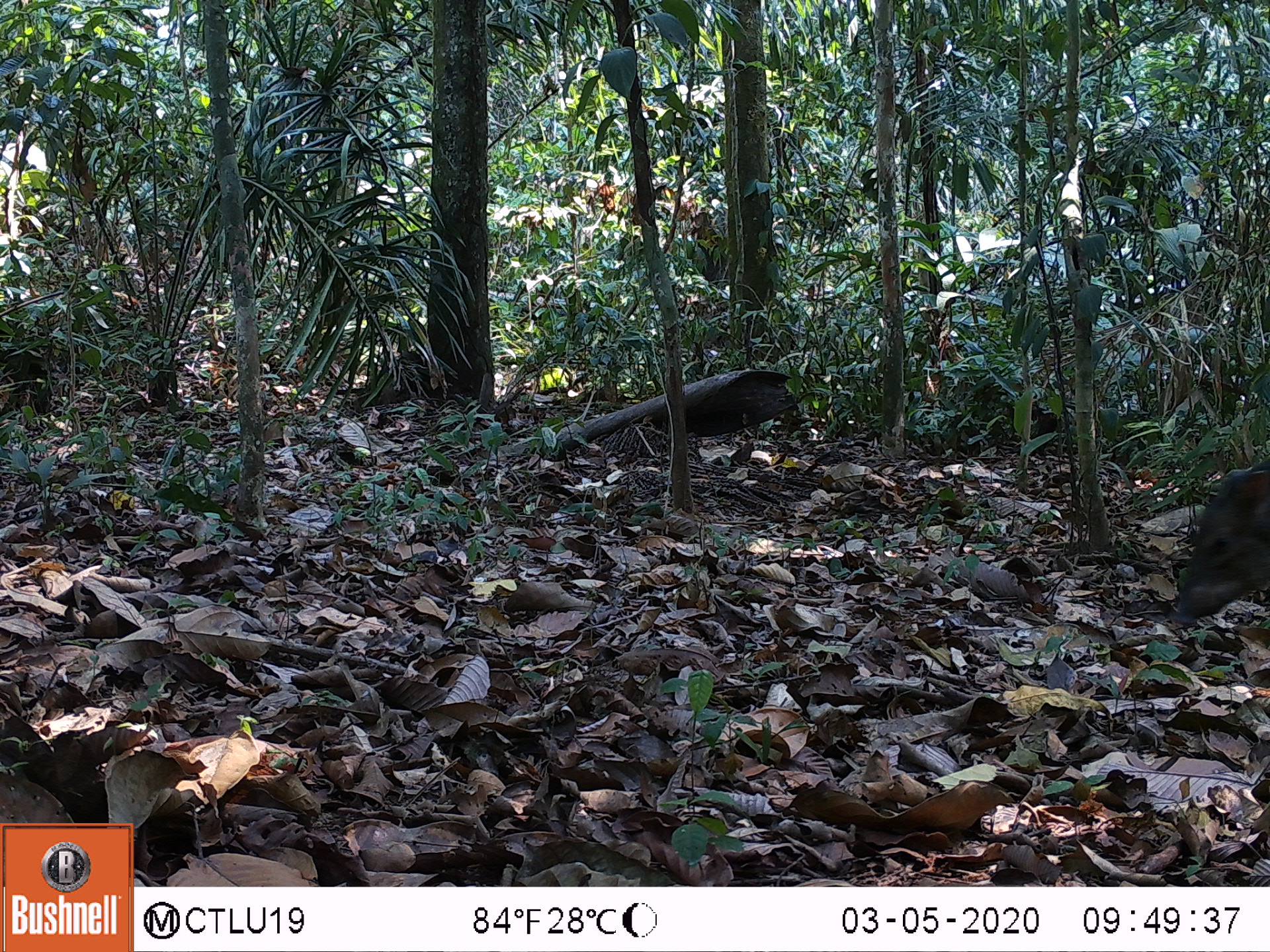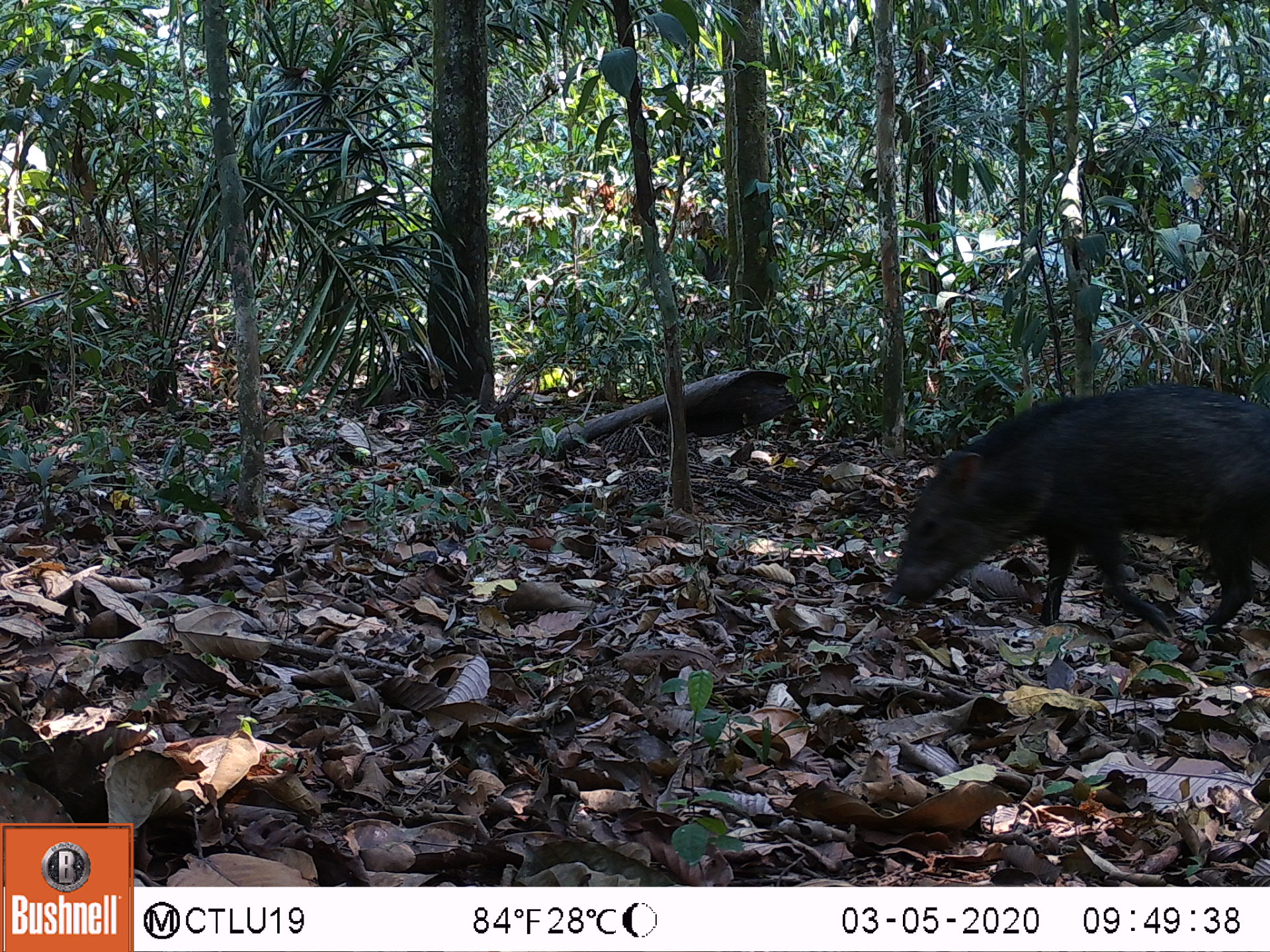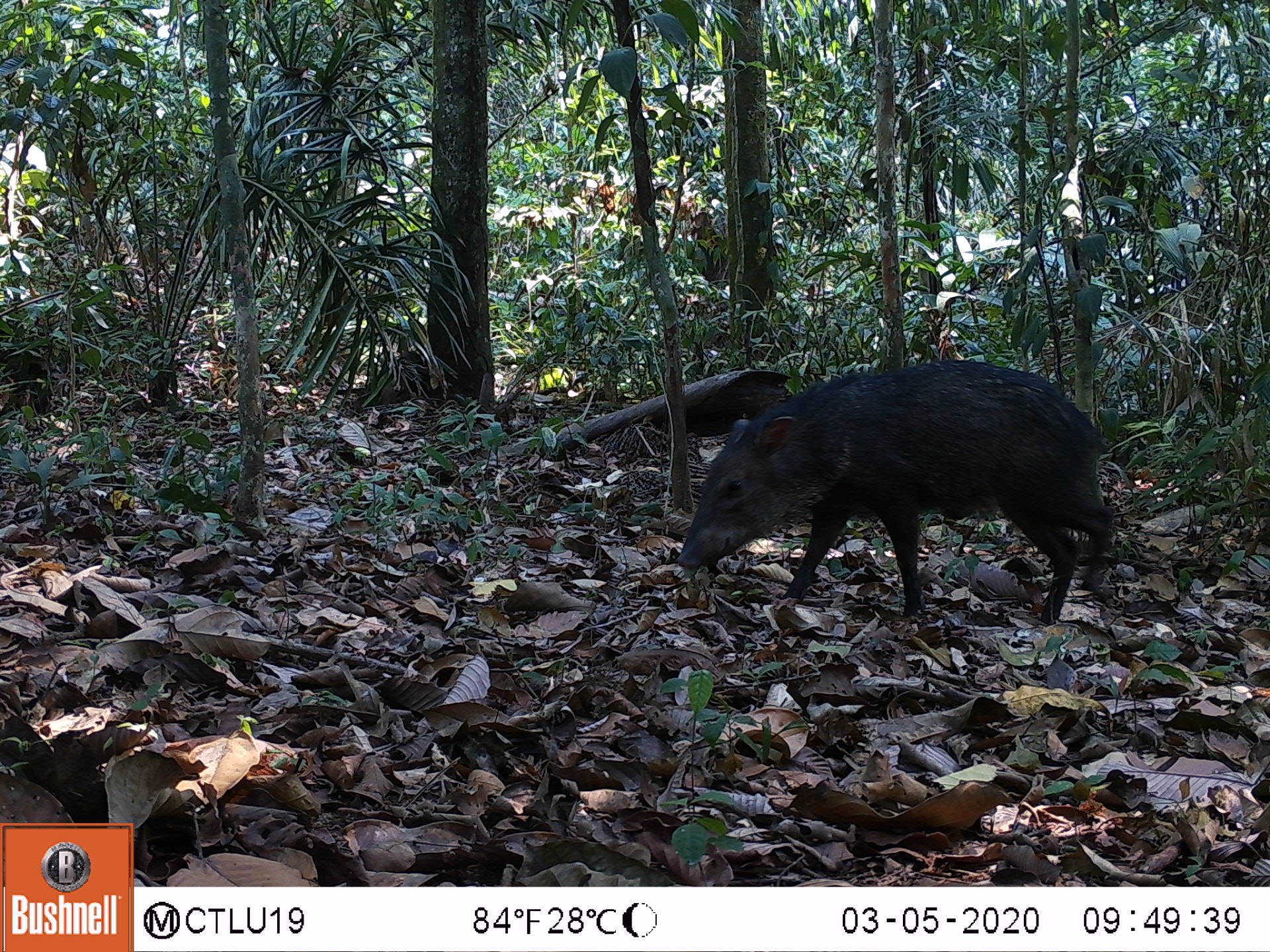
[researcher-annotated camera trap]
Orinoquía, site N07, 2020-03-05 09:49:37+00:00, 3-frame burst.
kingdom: Animalia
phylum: Chordata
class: Mammalia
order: Artiodactyla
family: Tayassuidae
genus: Pecari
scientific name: Pecari tajacu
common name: collared peccary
Collared peccary (Pecari tajacu).